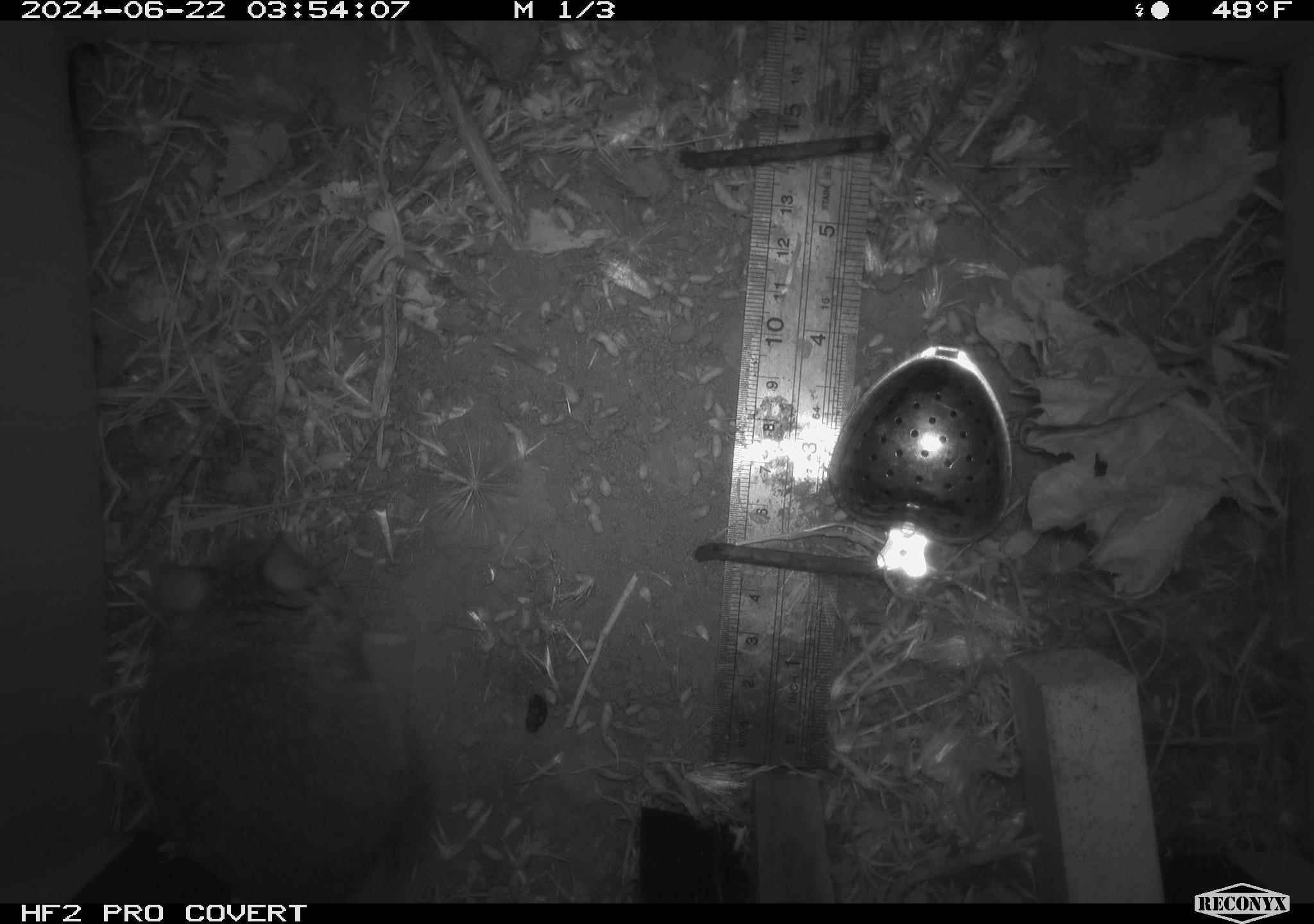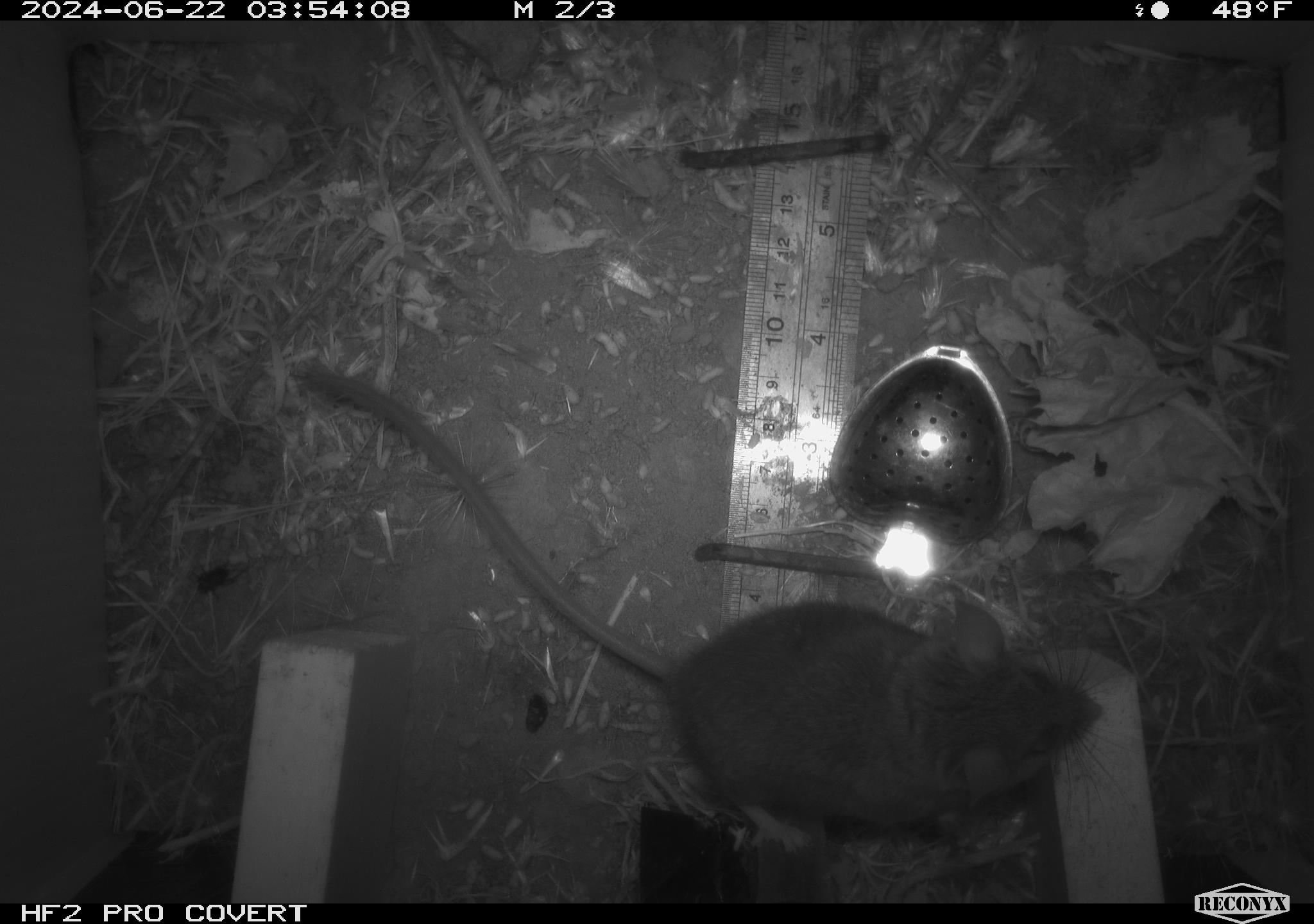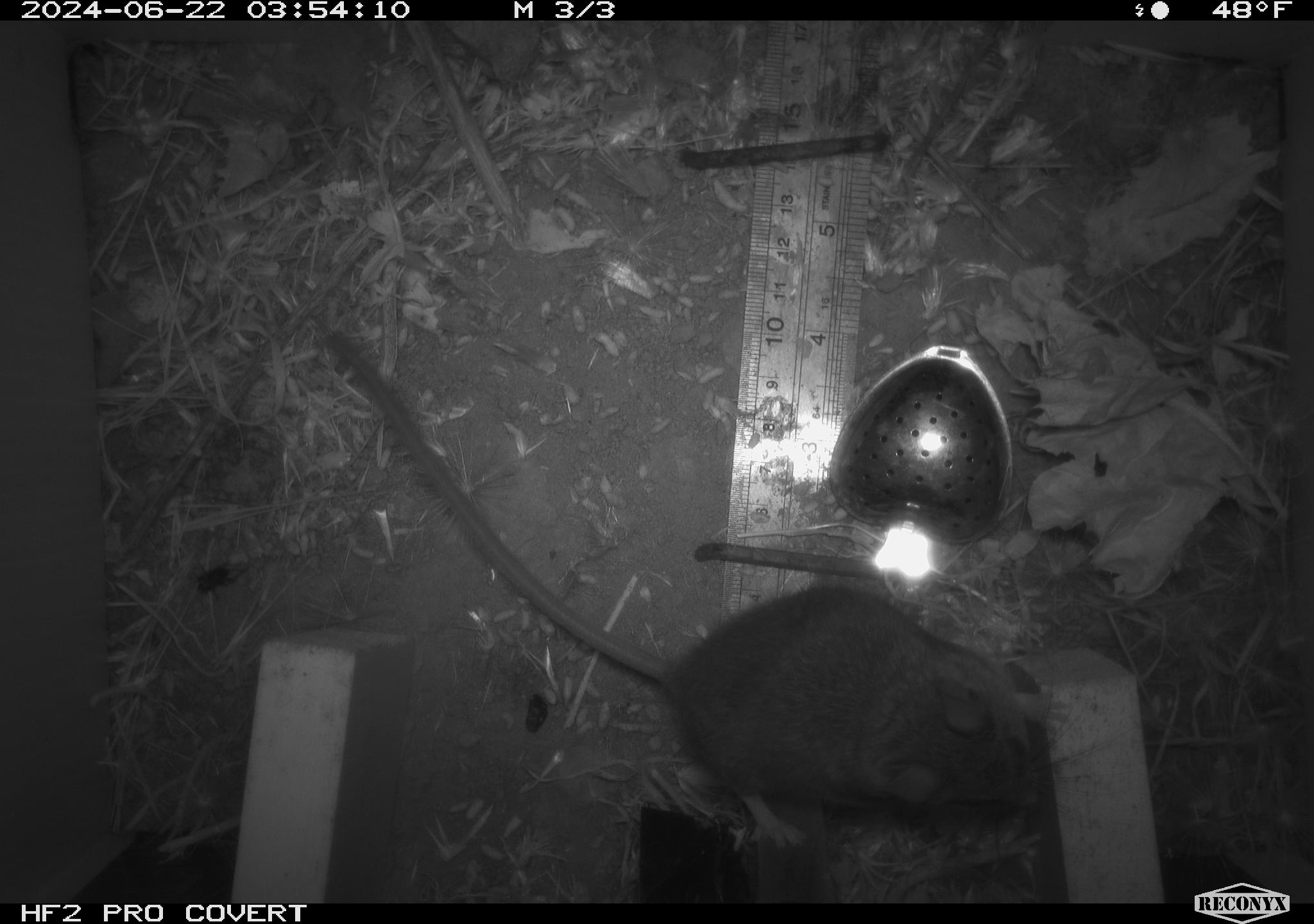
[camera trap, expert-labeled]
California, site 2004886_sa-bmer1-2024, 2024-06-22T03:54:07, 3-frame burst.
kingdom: Animalia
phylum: Chordata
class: Mammalia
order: Rodentia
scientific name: Rodentia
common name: woodrat or rat or mouse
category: woodrat or rat or mouse species